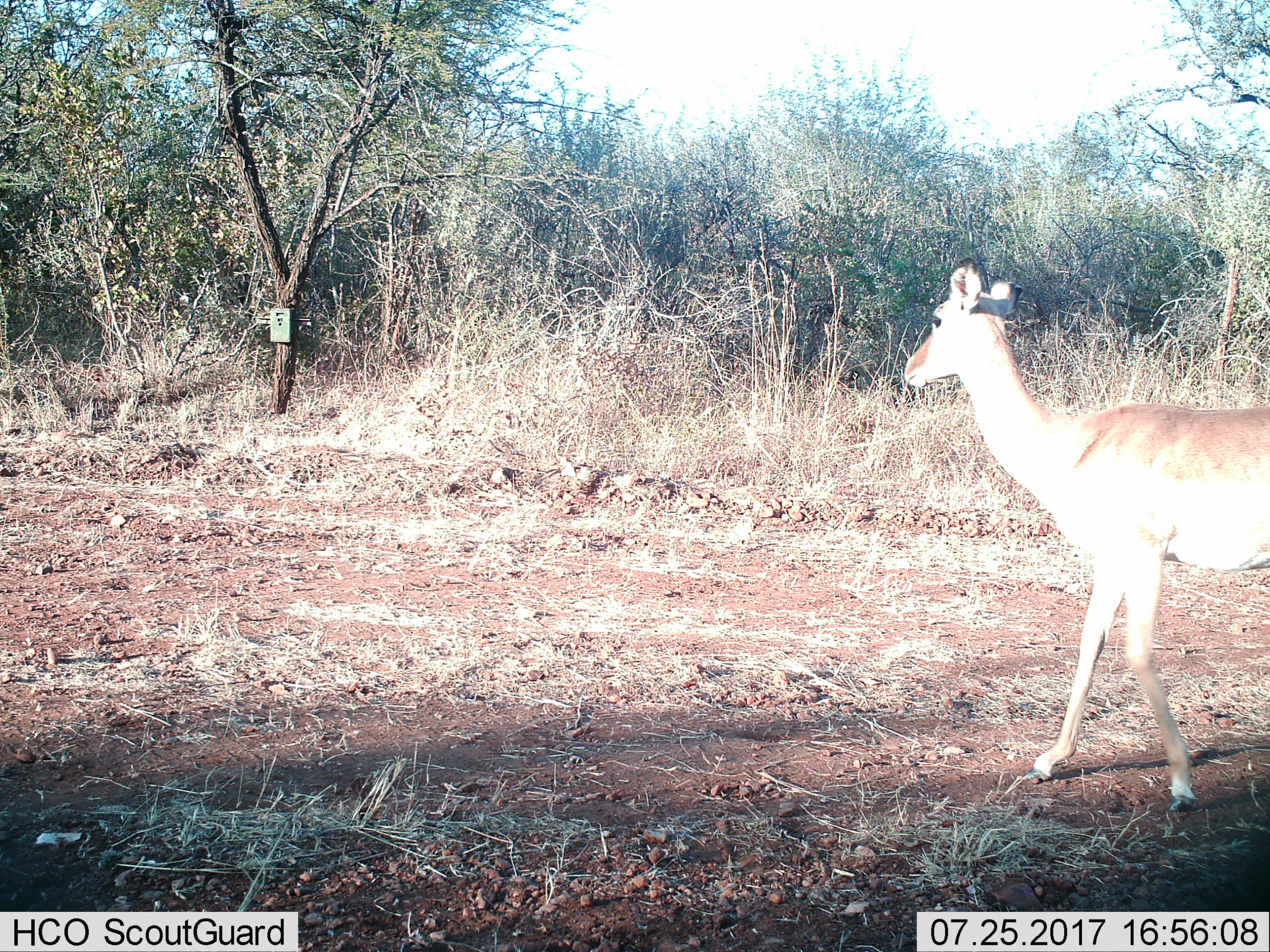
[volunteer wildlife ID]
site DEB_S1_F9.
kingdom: Animalia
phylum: Chordata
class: Mammalia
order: Artiodactyla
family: Bovidae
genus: Aepyceros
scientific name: Aepyceros melampus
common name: impala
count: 1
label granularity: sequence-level